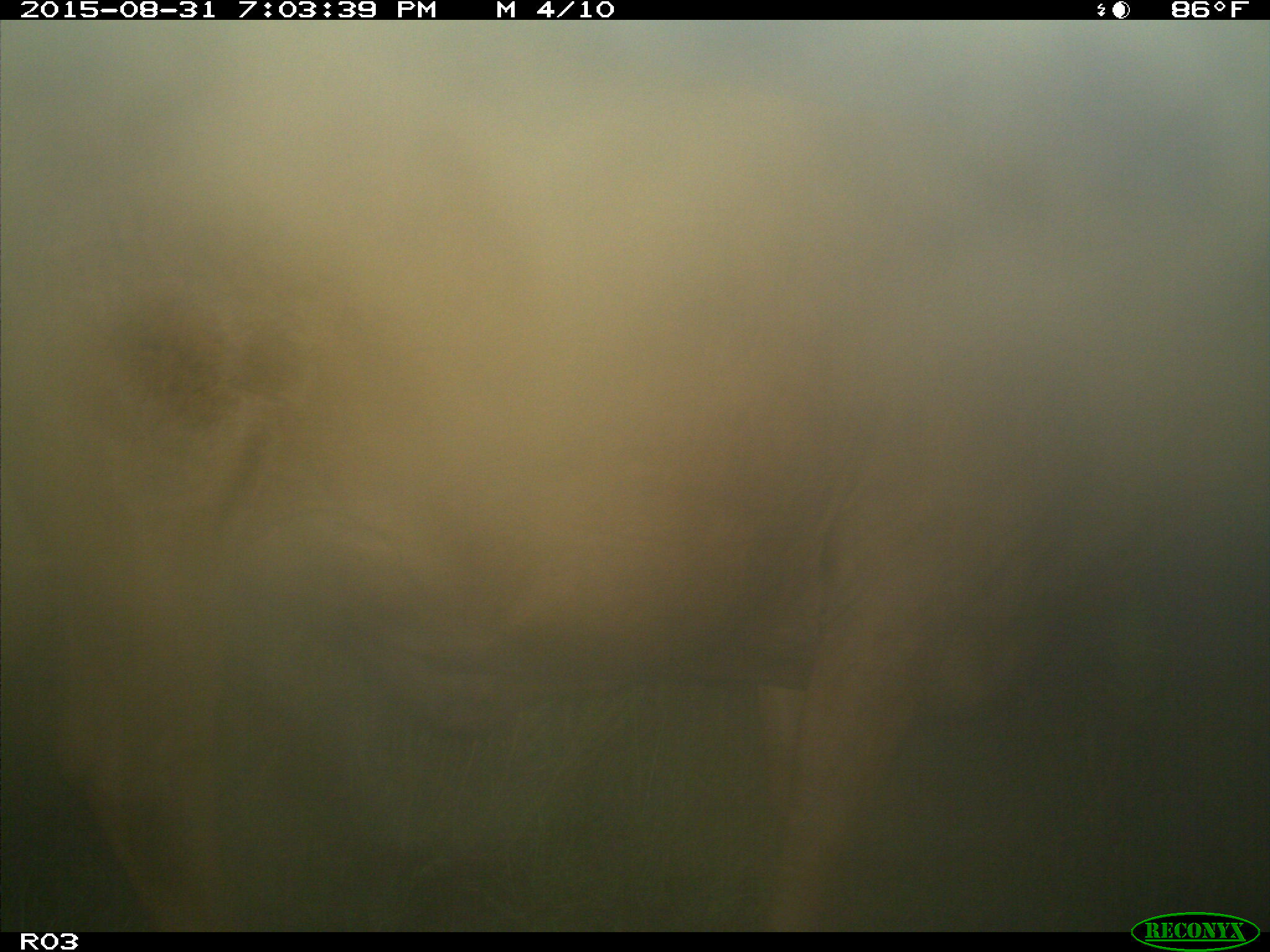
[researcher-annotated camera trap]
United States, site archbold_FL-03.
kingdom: Animalia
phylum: Chordata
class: Mammalia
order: Artiodactyla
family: Bovidae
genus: Bos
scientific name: Bos taurus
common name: domestic cow